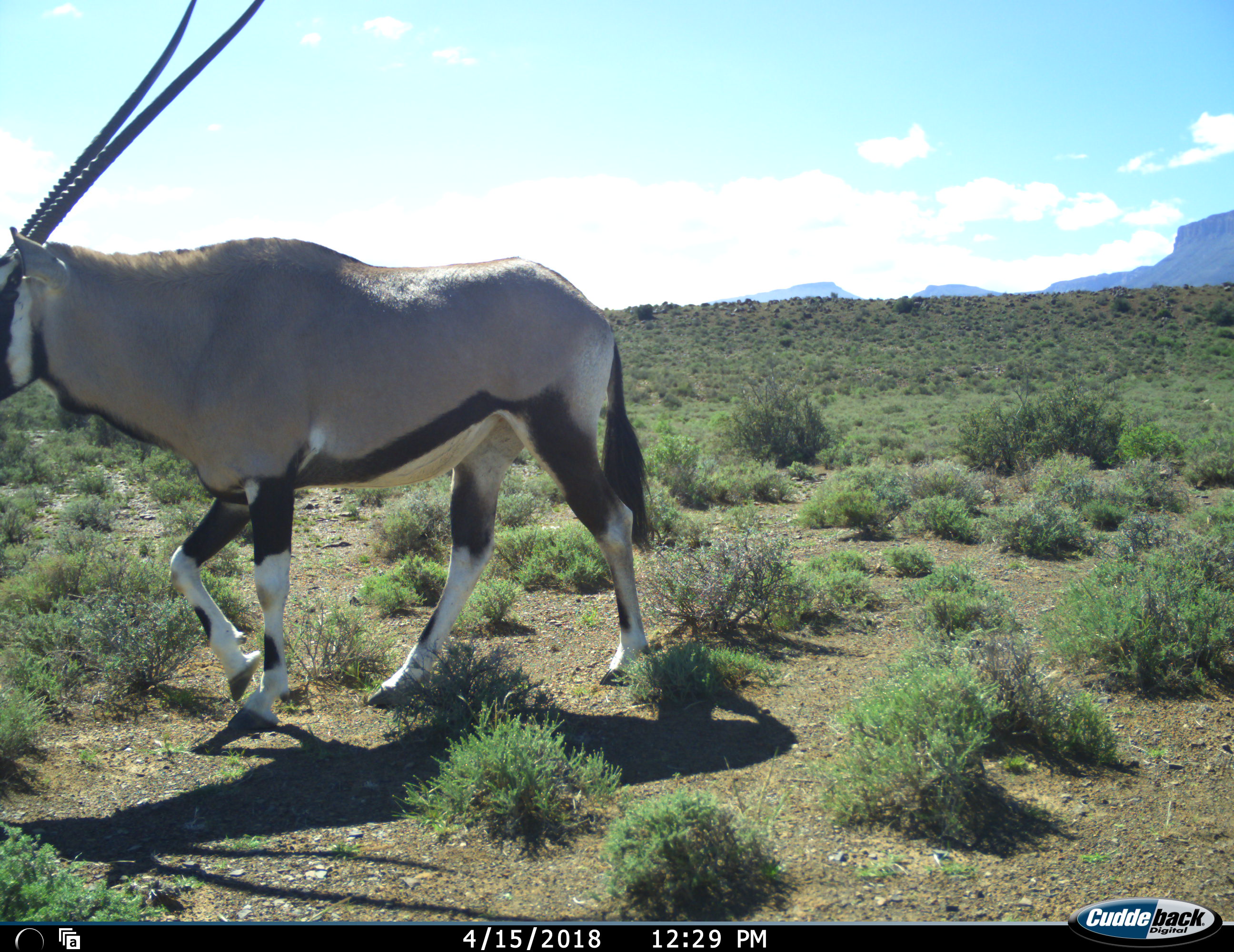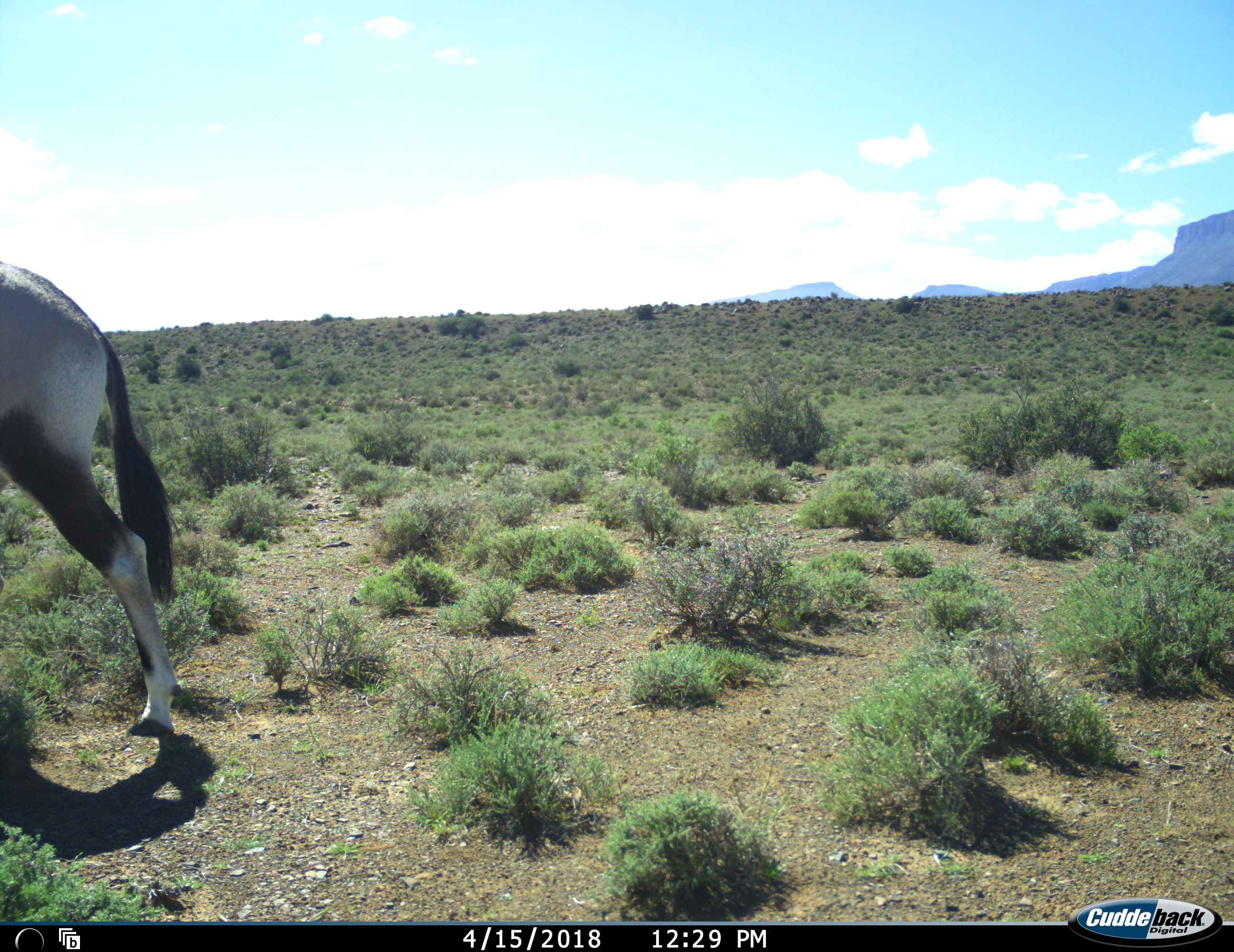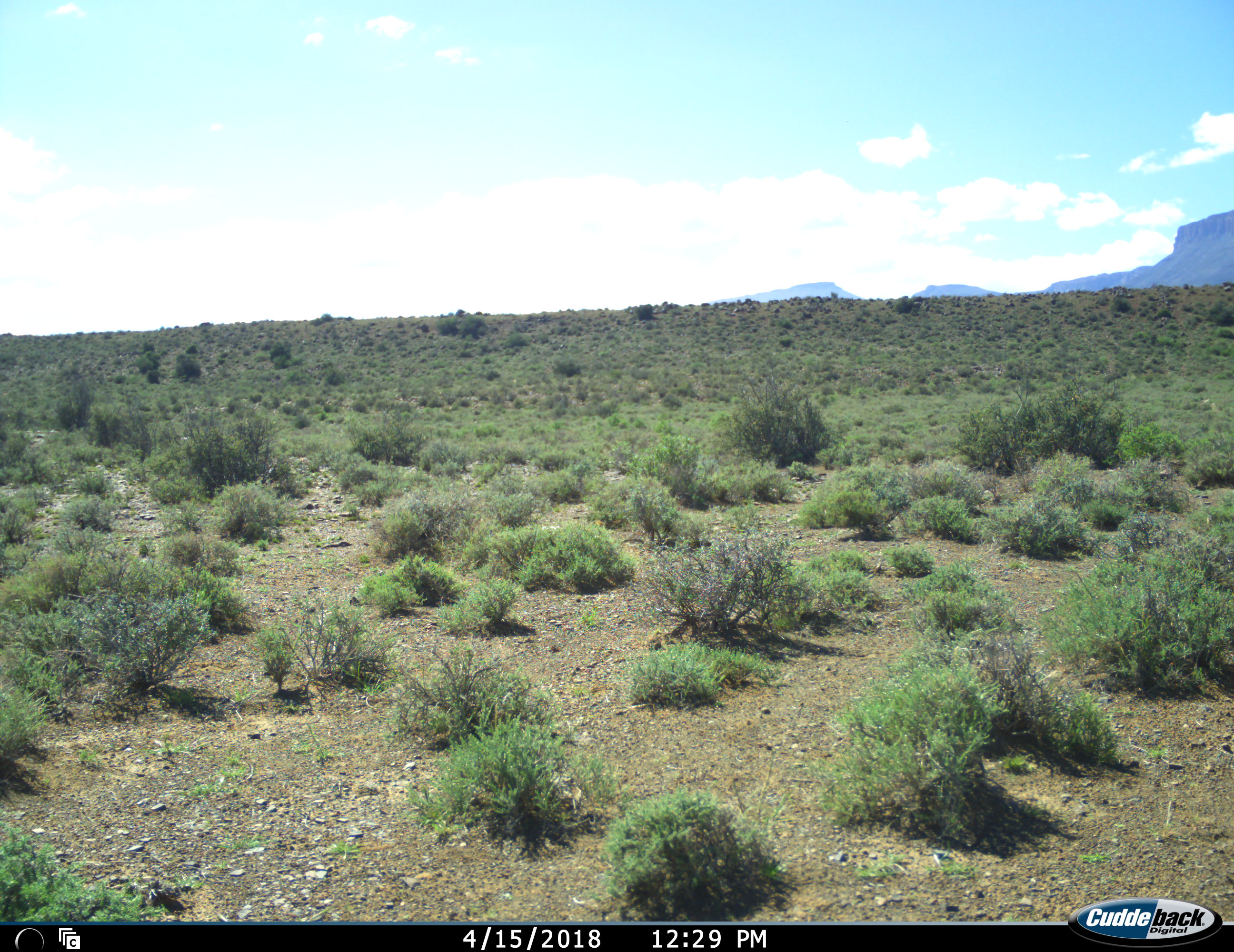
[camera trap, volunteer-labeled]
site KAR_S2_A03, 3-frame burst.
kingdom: Animalia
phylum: Chordata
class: Mammalia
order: Artiodactyla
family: Bovidae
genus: Oryx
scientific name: Oryx gazella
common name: gemsbok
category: oryx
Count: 1.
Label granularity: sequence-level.